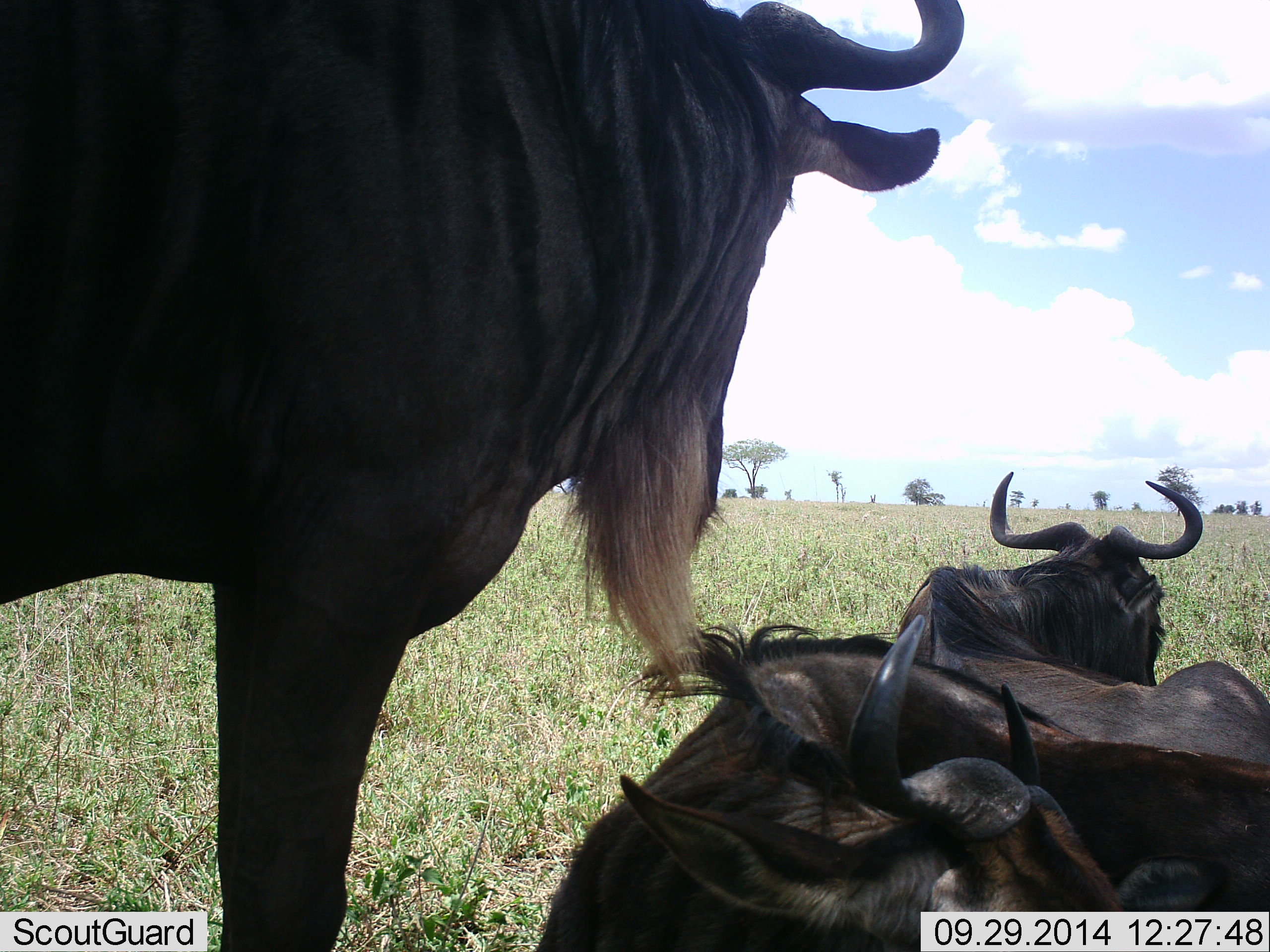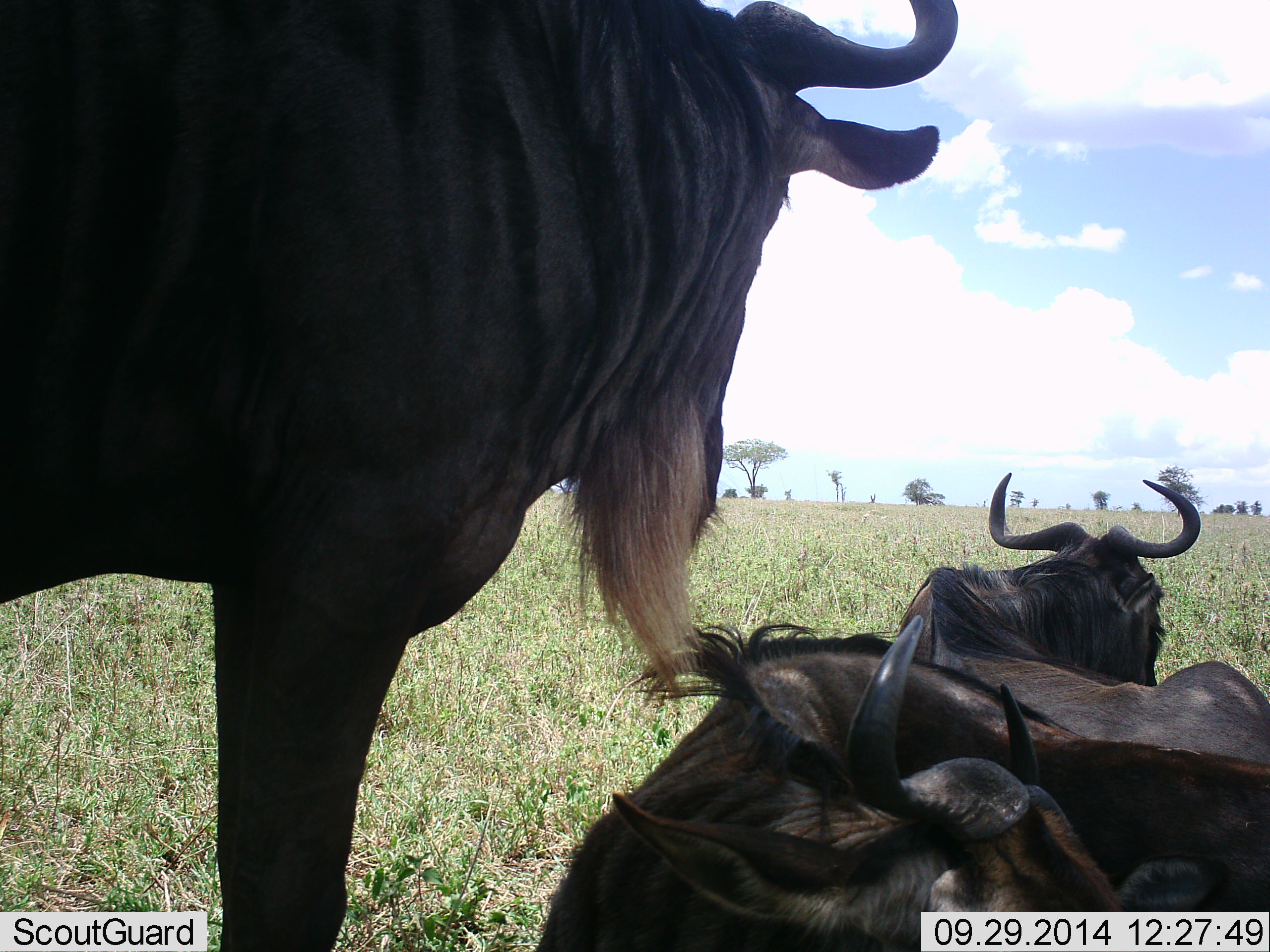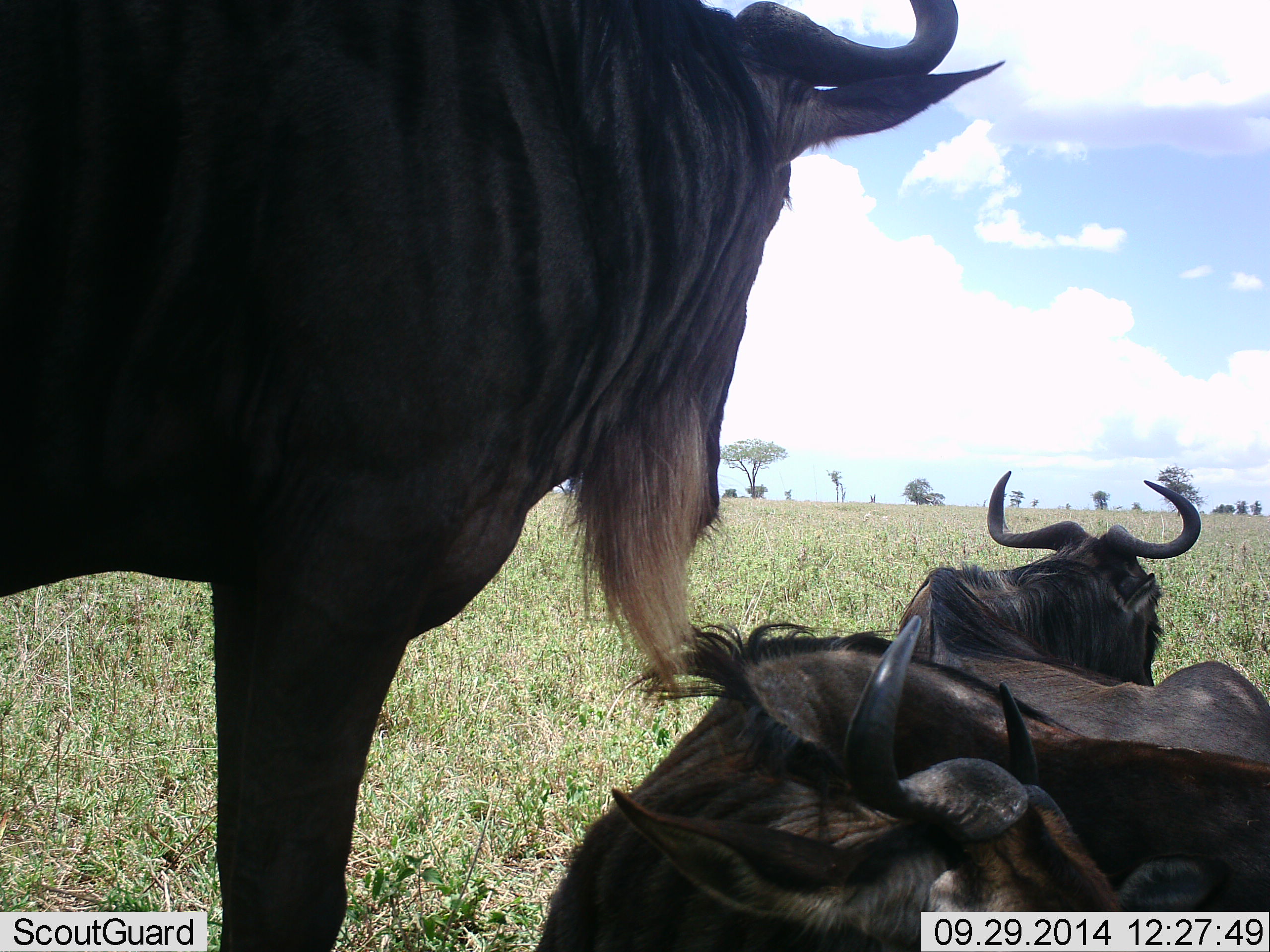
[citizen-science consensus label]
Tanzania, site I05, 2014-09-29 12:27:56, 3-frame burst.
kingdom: Animalia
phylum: Chordata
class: Mammalia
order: Artiodactyla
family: Bovidae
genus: Connochaetes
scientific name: Connochaetes taurinus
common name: blue wildebeest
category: wildebeest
Wildebeest (blue wildebeest) (Connochaetes taurinus), count 3. Behavior (volunteer vote fractions): standing 90%, resting 100%, moving 0%, interacting 0%. Young present (vote fraction): 0%. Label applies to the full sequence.